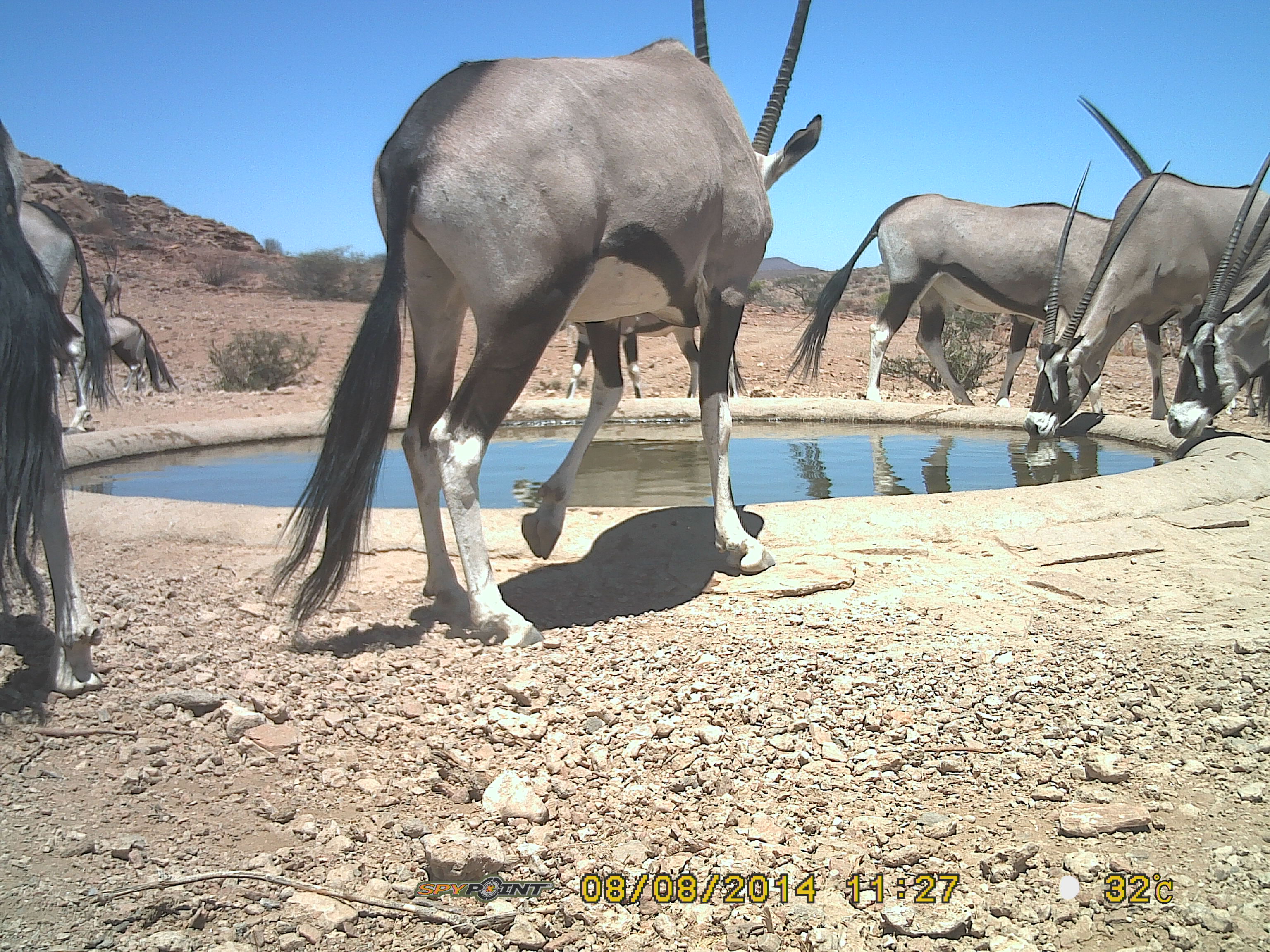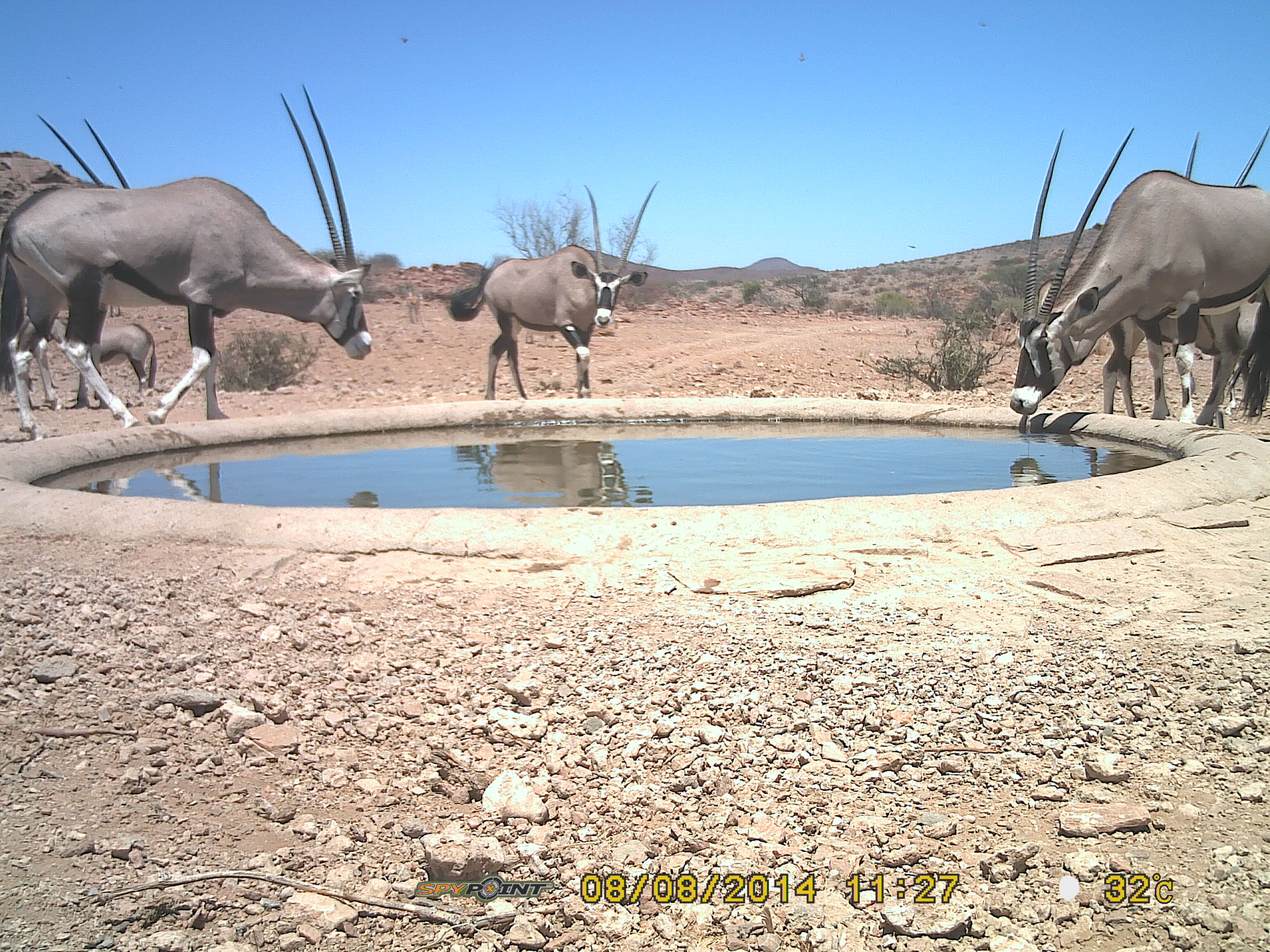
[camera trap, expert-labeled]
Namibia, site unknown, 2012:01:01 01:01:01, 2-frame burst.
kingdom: Animalia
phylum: Chordata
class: Mammalia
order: Artiodactyla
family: Bovidae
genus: Oryx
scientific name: Oryx gazella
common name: gemsbok